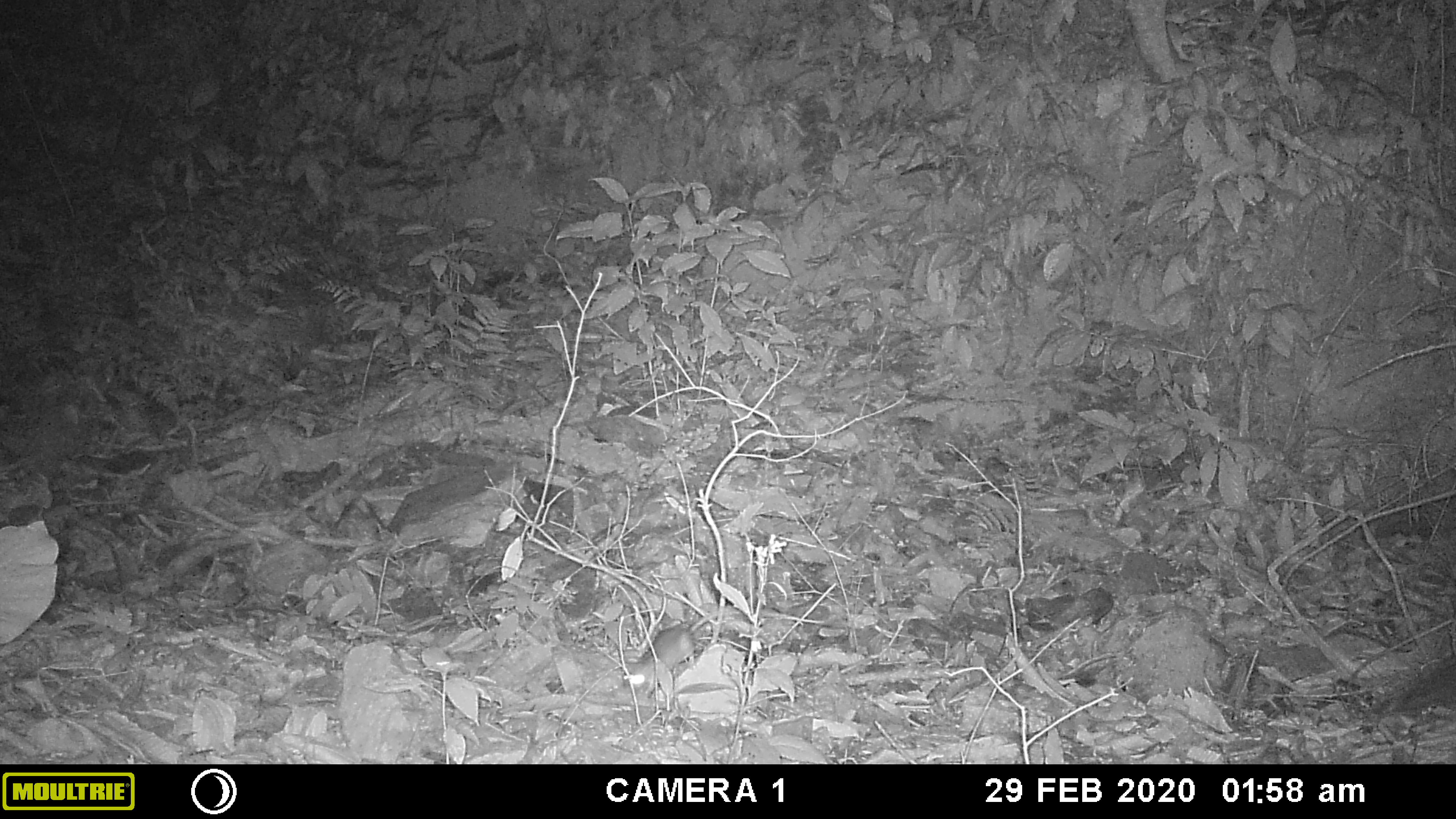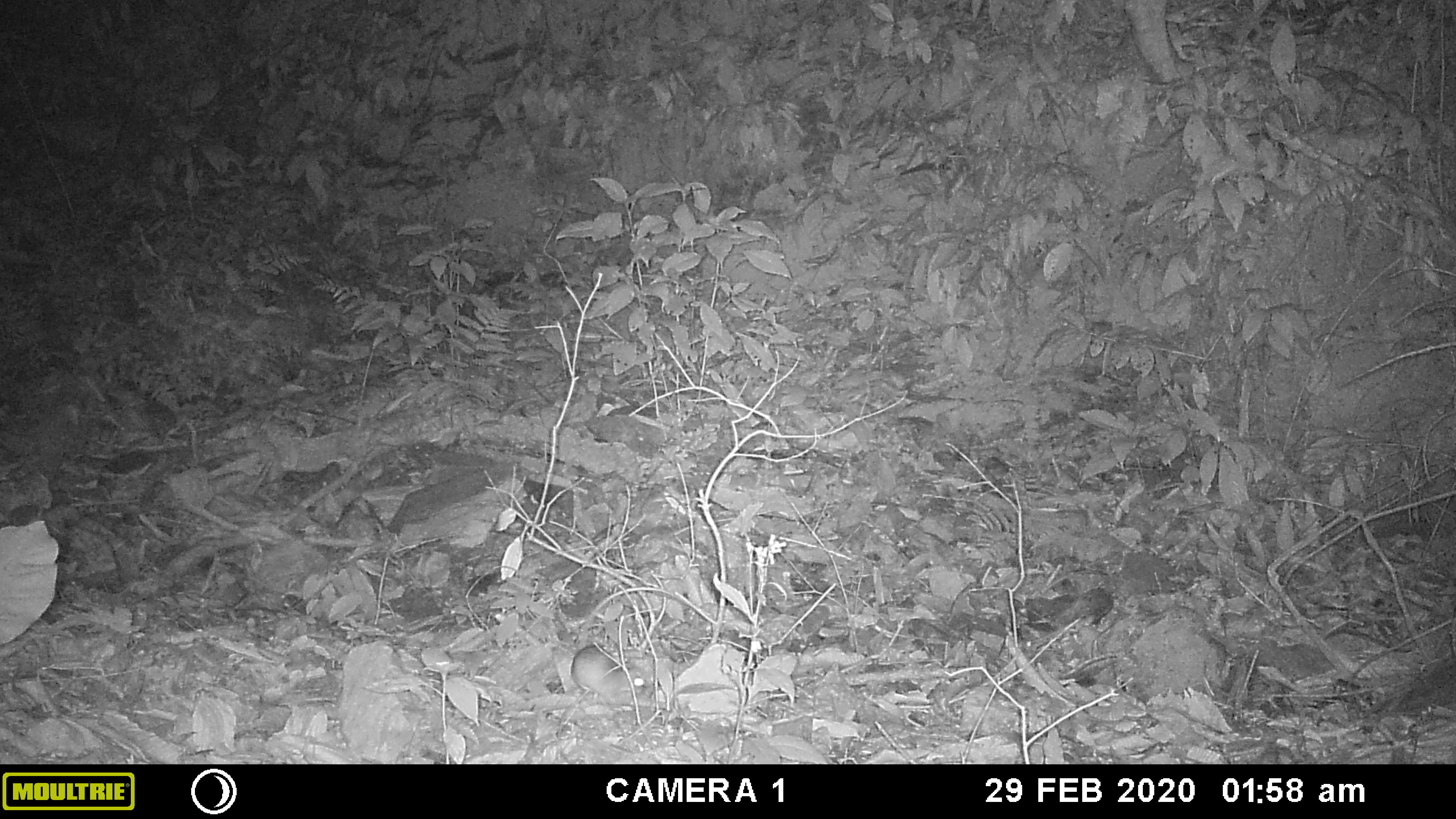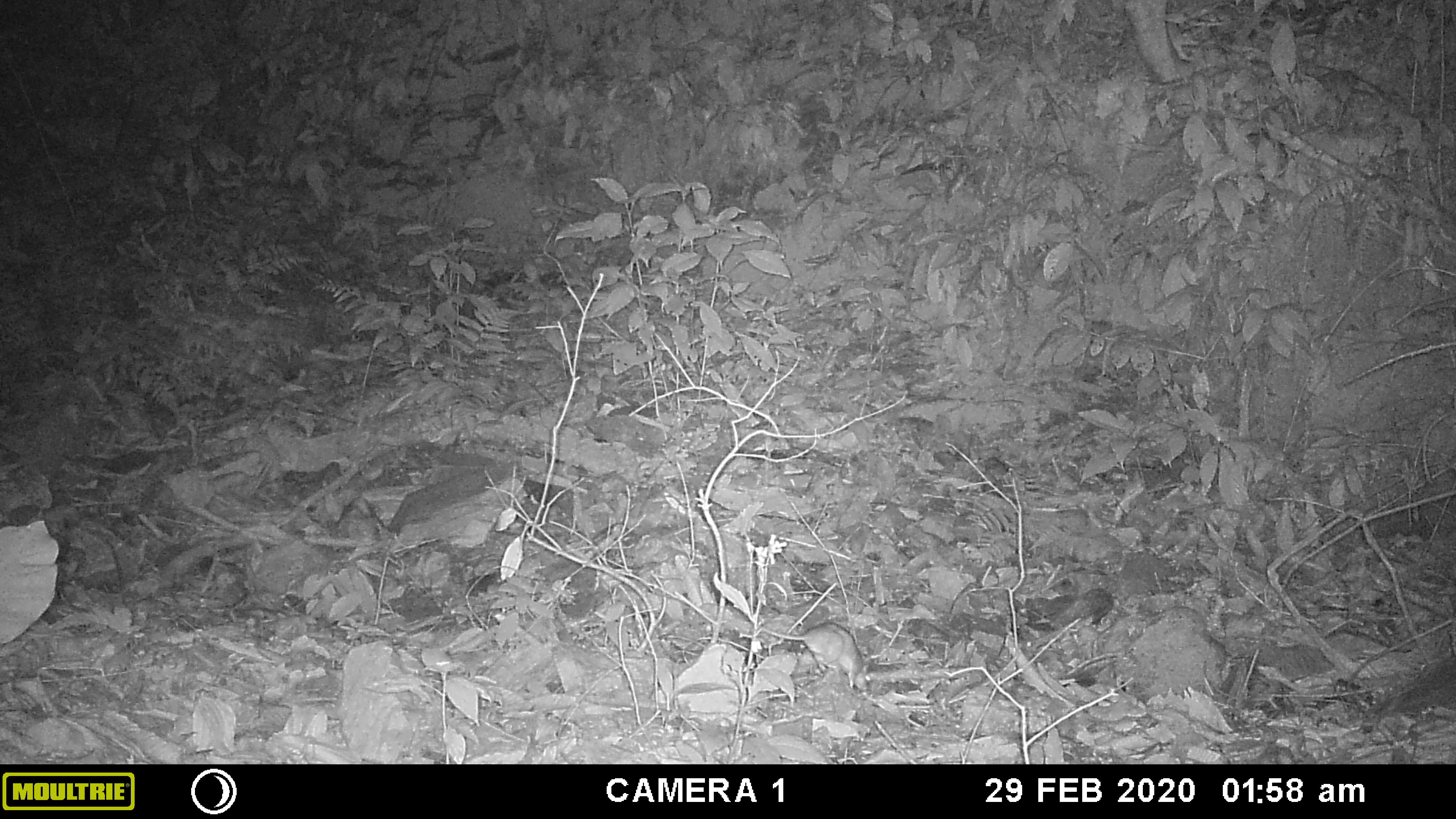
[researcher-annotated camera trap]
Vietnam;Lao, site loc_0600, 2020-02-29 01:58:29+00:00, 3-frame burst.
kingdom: Animalia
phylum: Chordata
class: Mammalia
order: Rodentia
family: Muridae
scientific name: Muridae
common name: old-world mice and rats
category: unidentified murid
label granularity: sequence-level